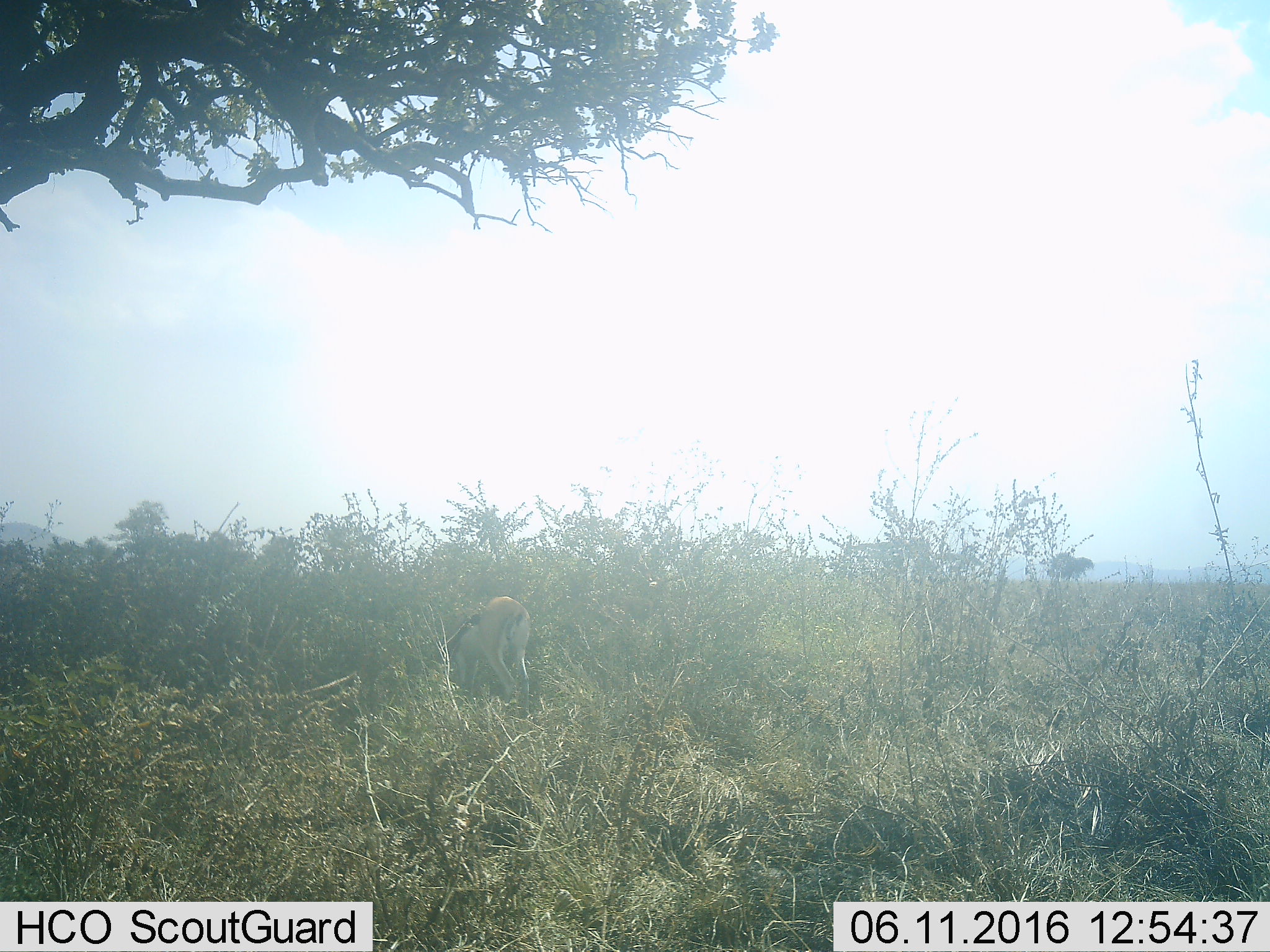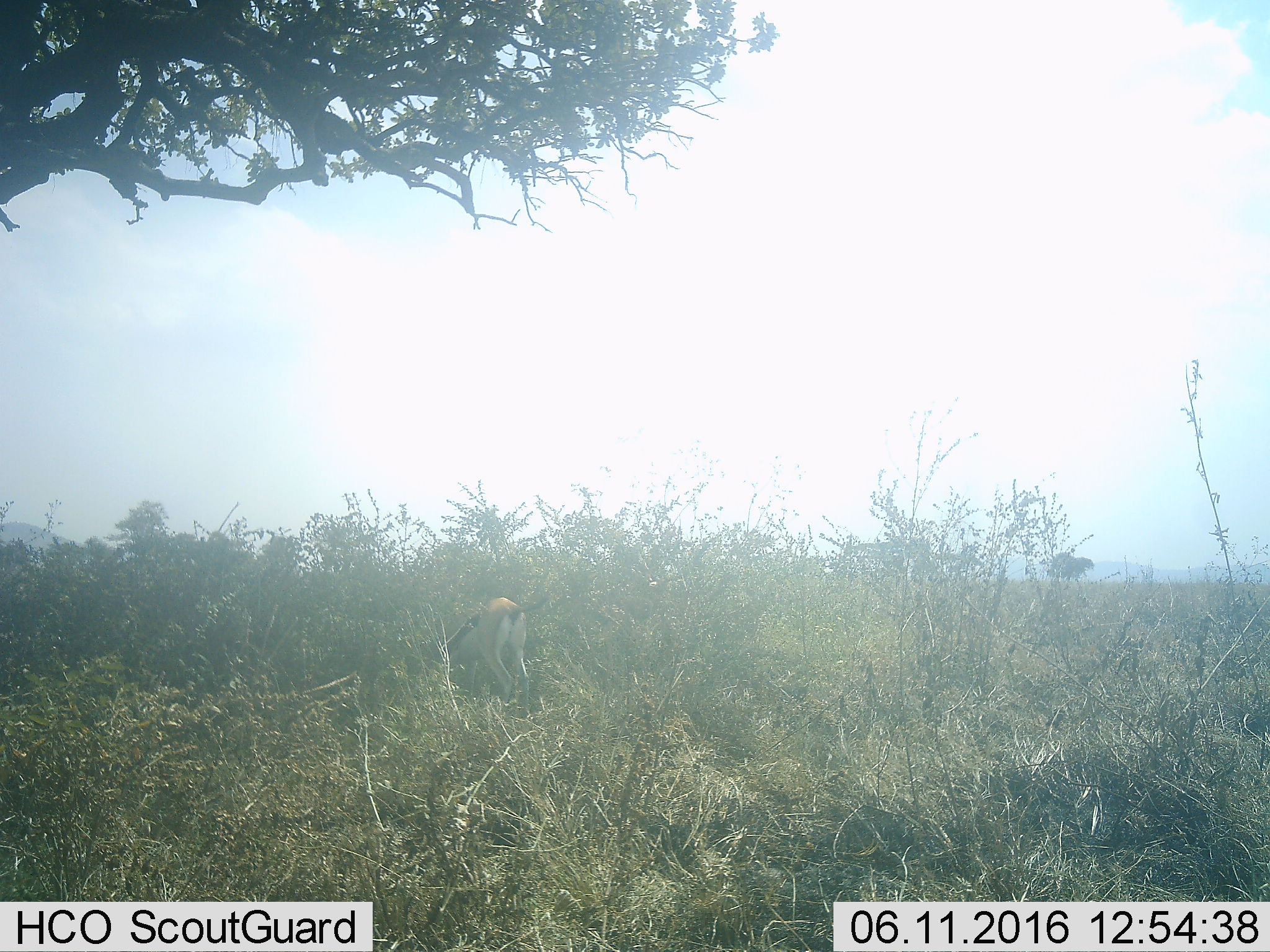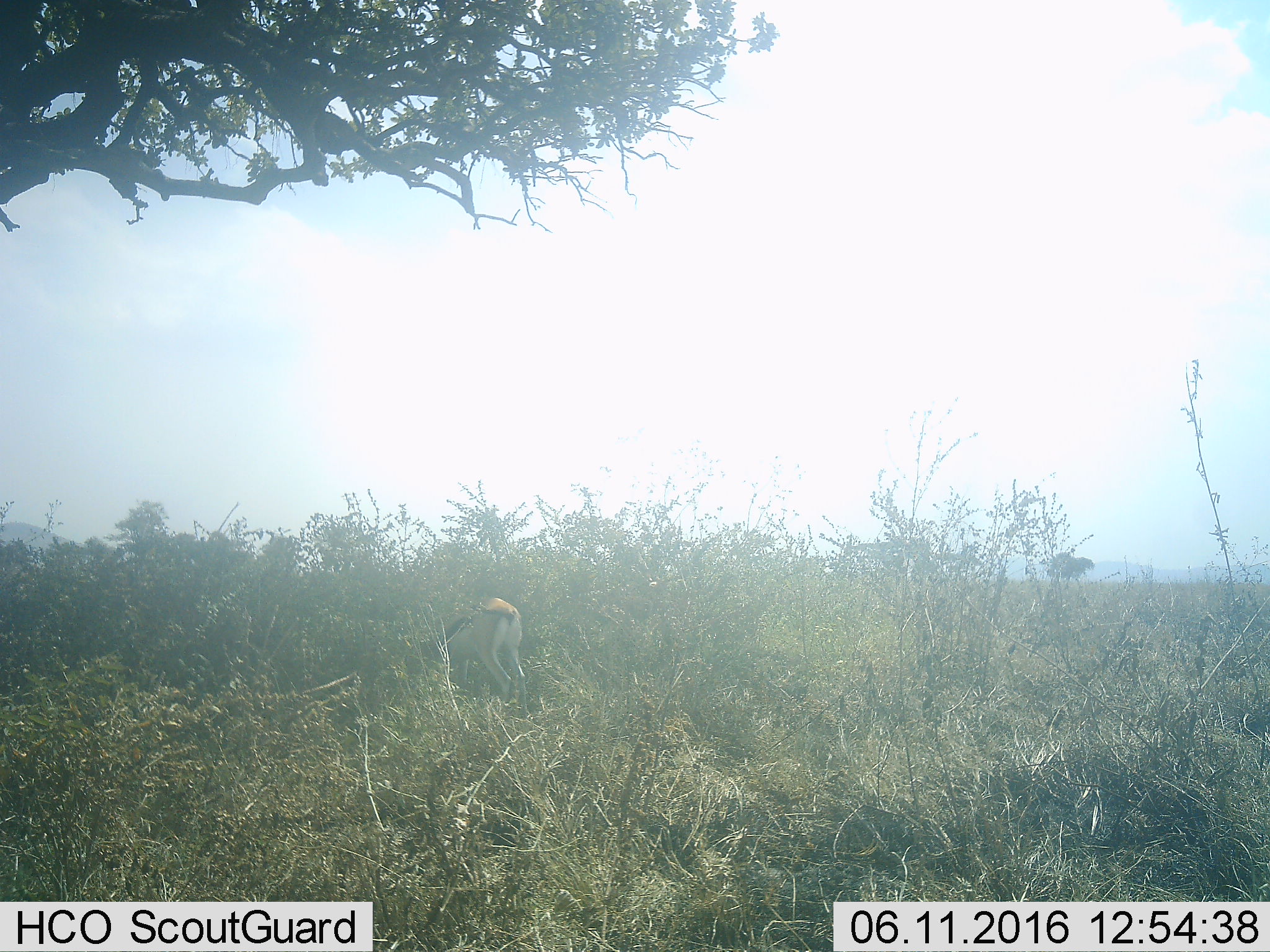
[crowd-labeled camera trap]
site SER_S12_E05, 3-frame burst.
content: unidentified animal